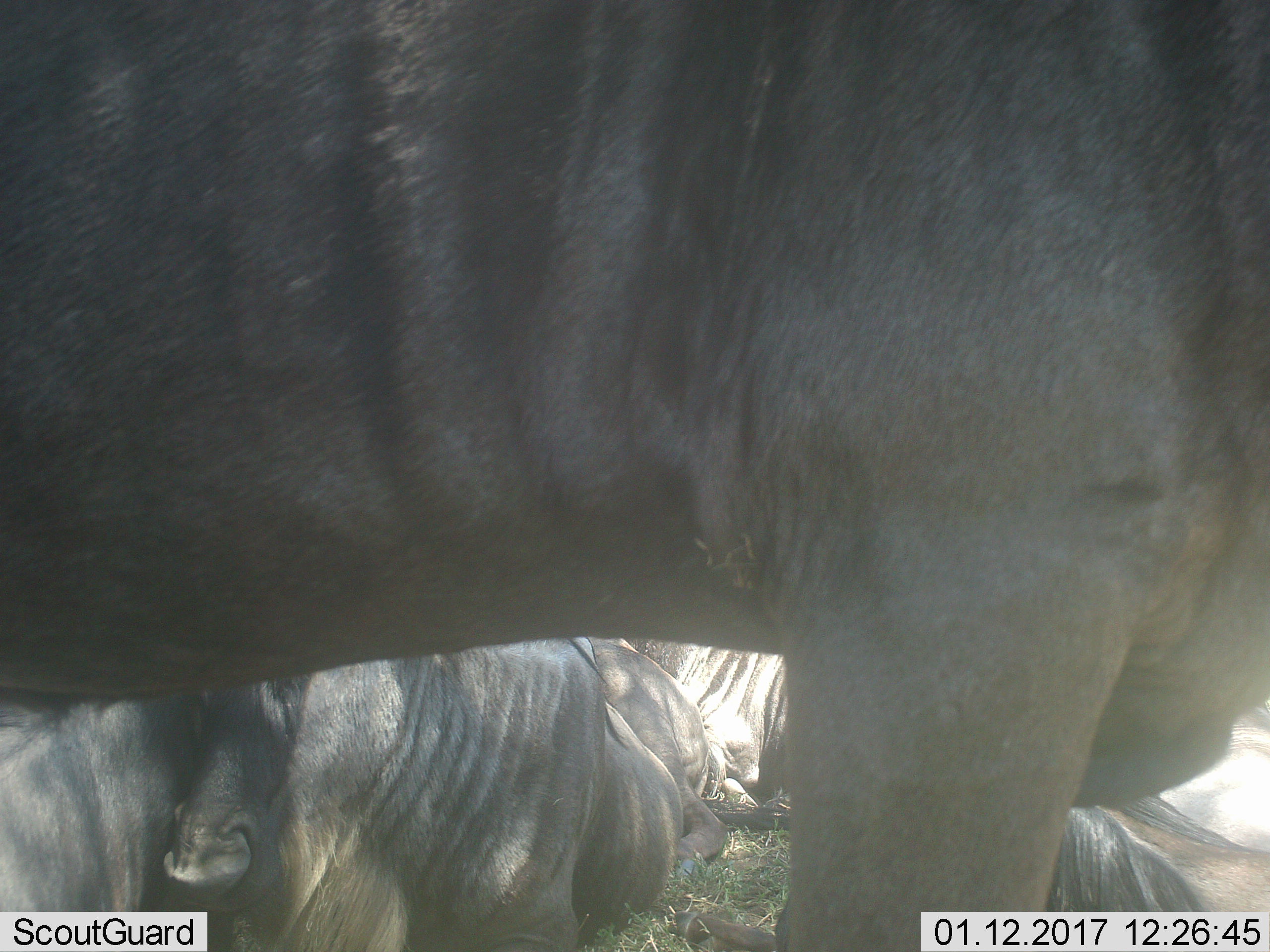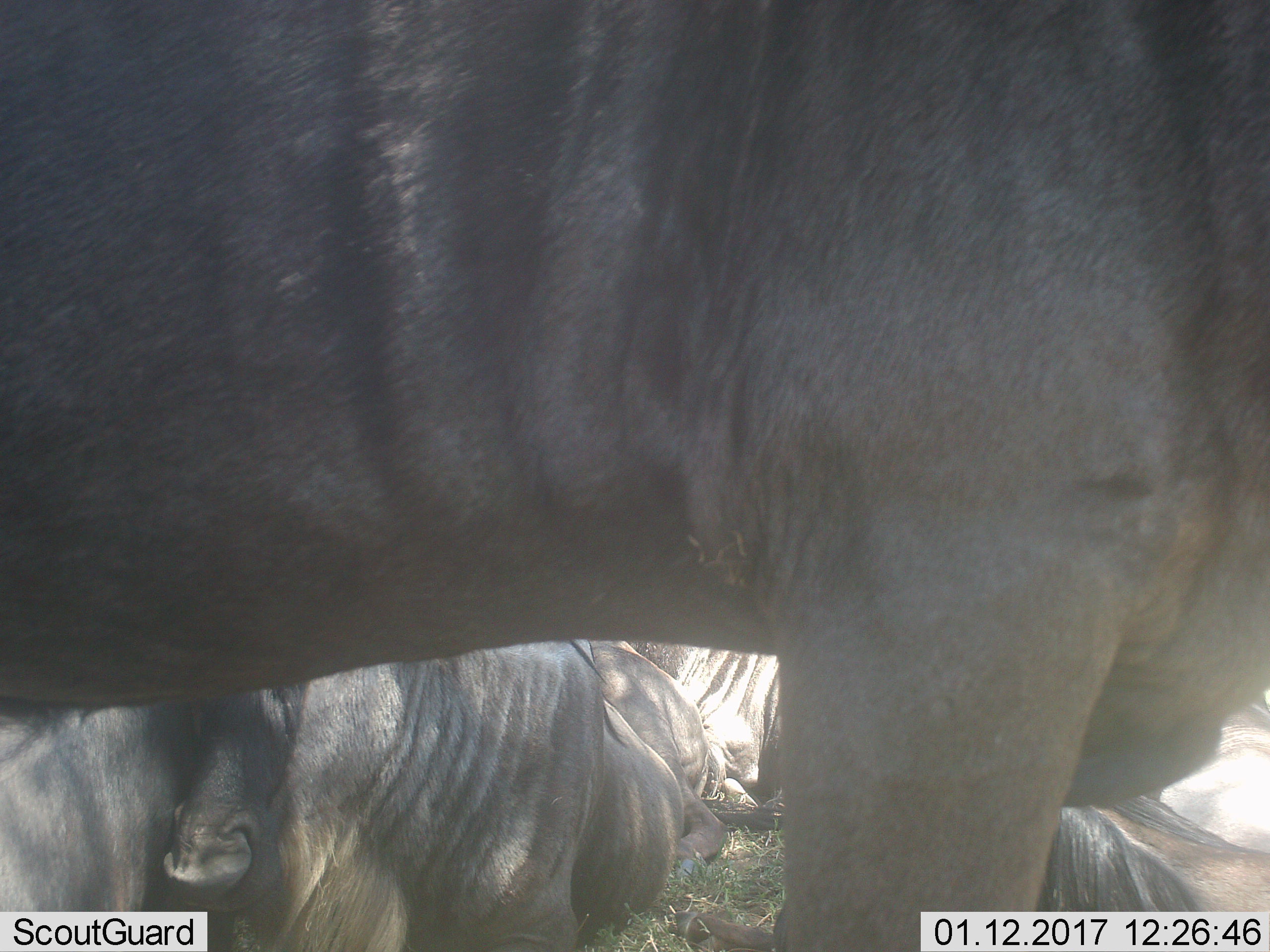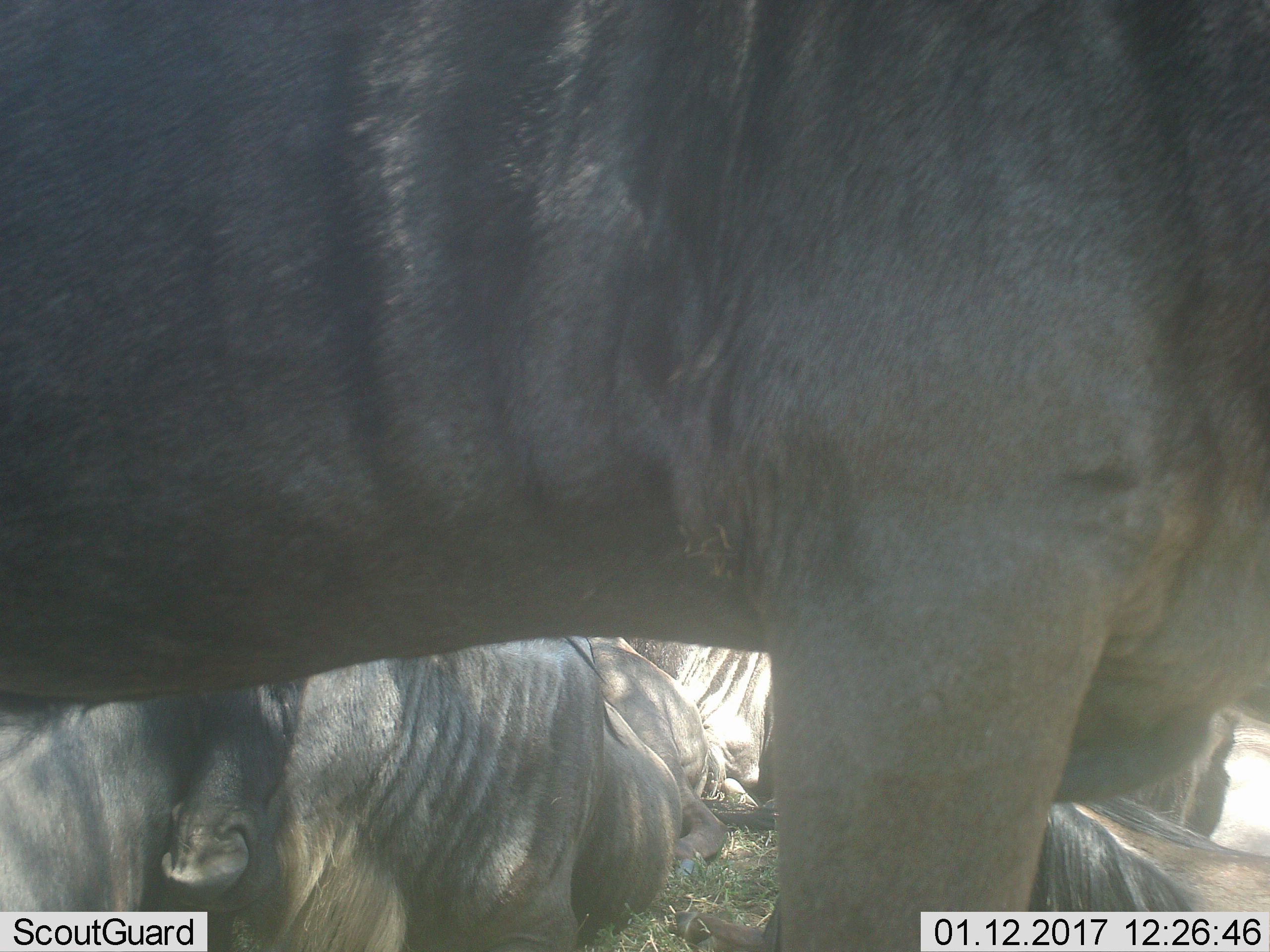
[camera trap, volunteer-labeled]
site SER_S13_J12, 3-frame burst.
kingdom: Animalia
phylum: Chordata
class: Mammalia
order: Artiodactyla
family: Bovidae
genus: Connochaetes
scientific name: Connochaetes taurinus taurinus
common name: blue wildebeest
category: wildebeestblue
Wildebeestblue (blue wildebeest) (Connochaetes taurinus taurinus), count 6. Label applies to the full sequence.